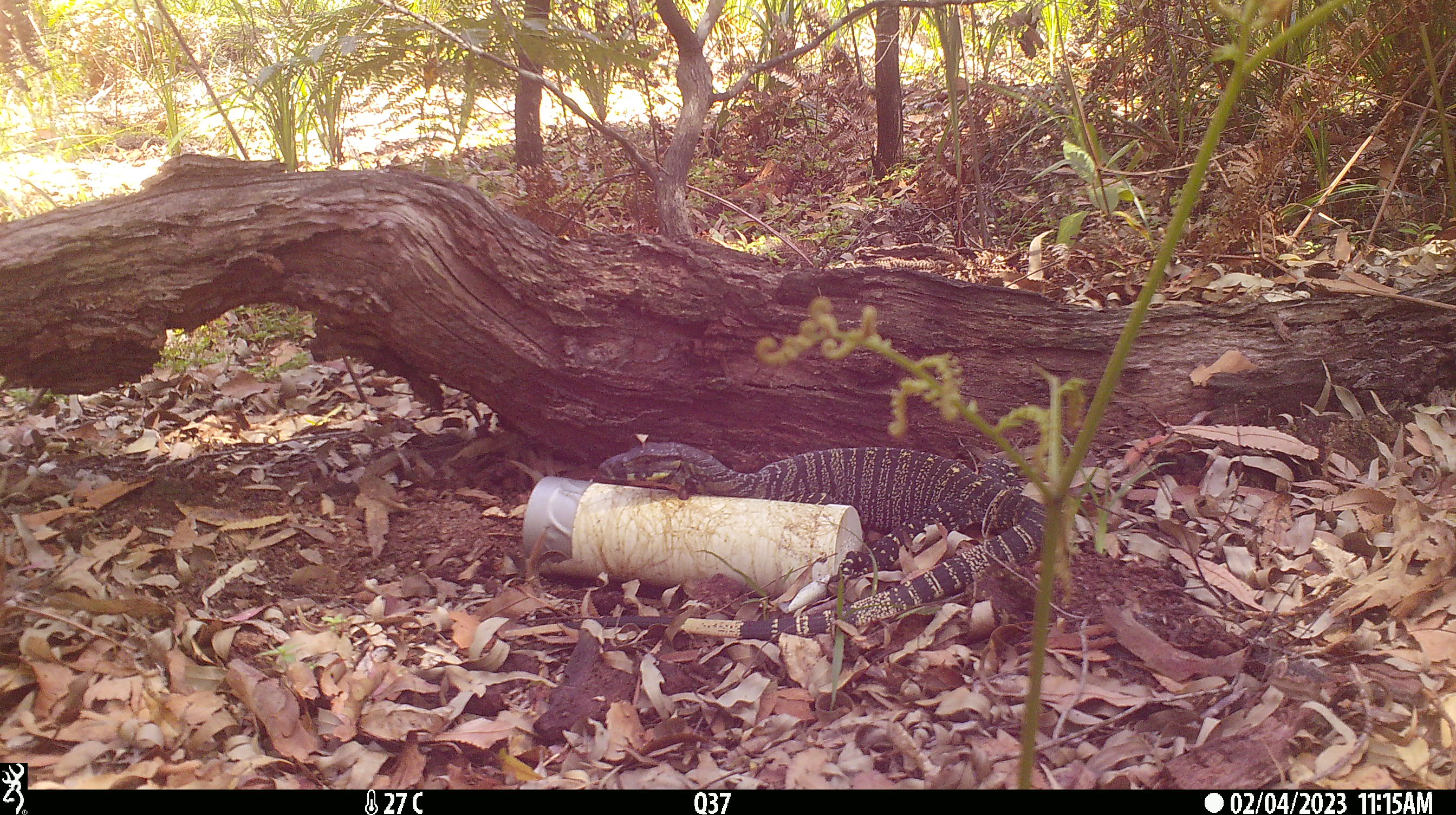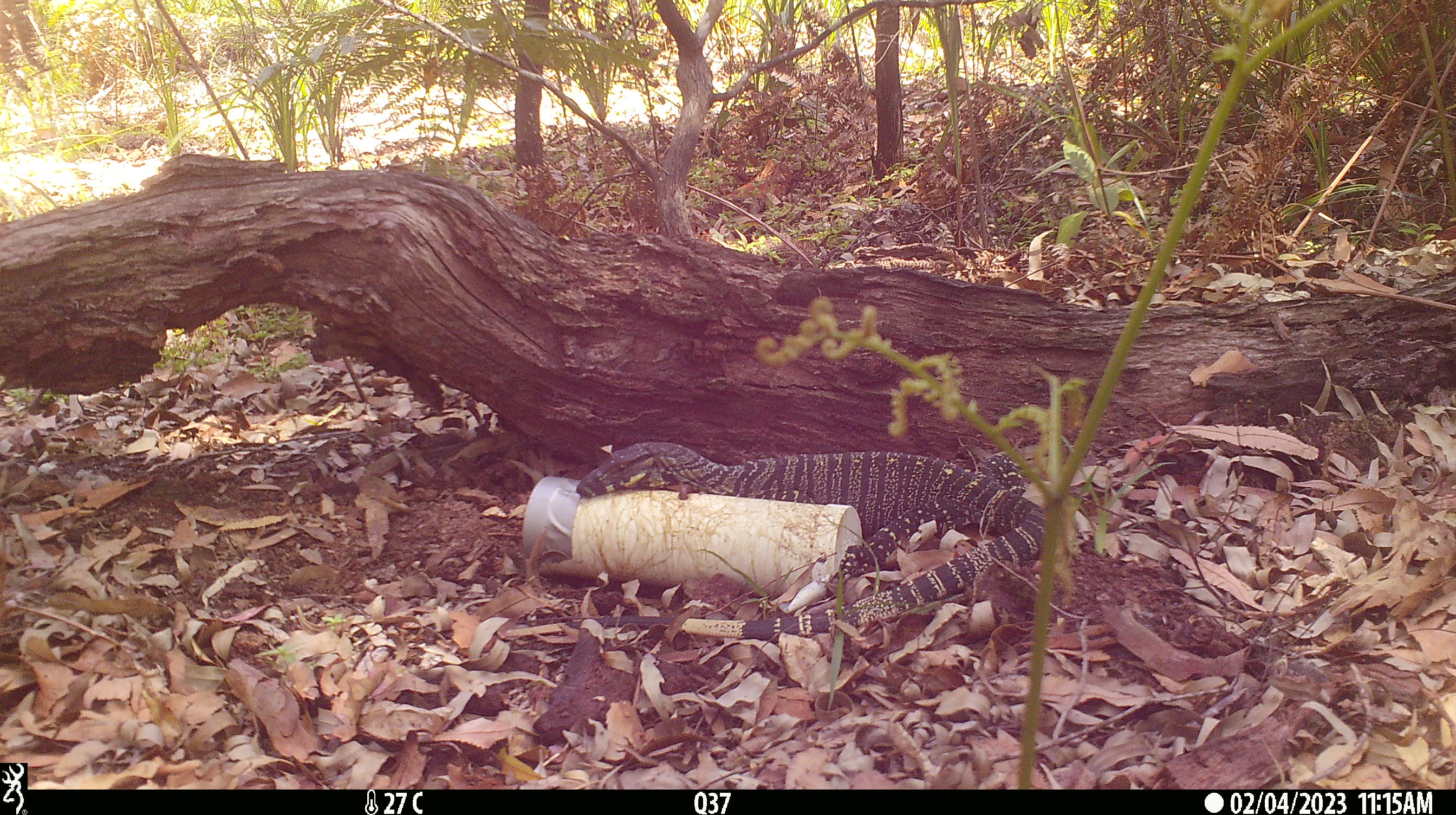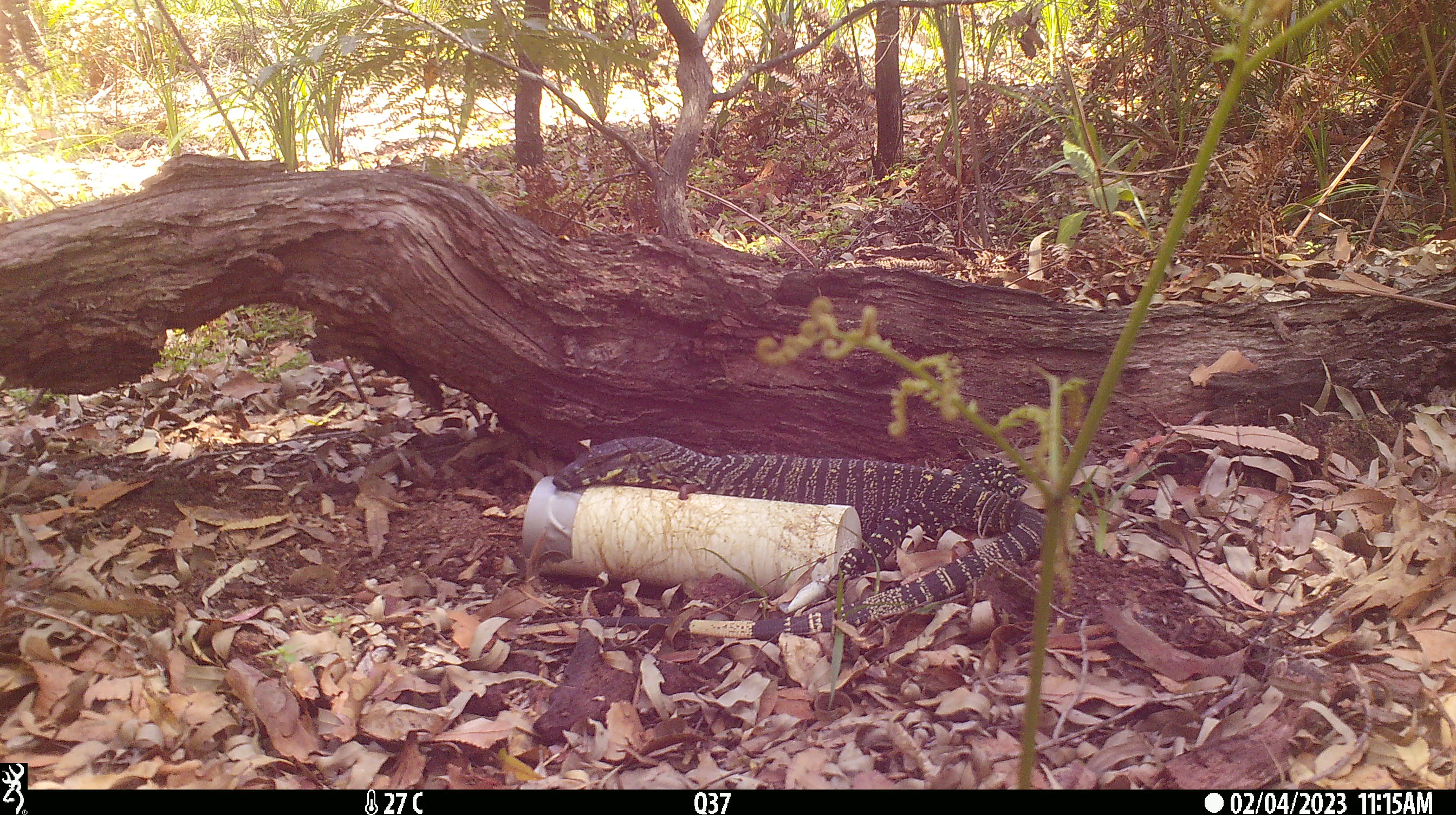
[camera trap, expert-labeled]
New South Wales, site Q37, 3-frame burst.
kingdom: Animalia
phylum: Chordata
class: Reptilia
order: Squamata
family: Varanidae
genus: Varanus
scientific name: Varanus varius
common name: lace monitor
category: goanna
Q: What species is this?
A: Goanna (lace monitor) (Varanus varius).